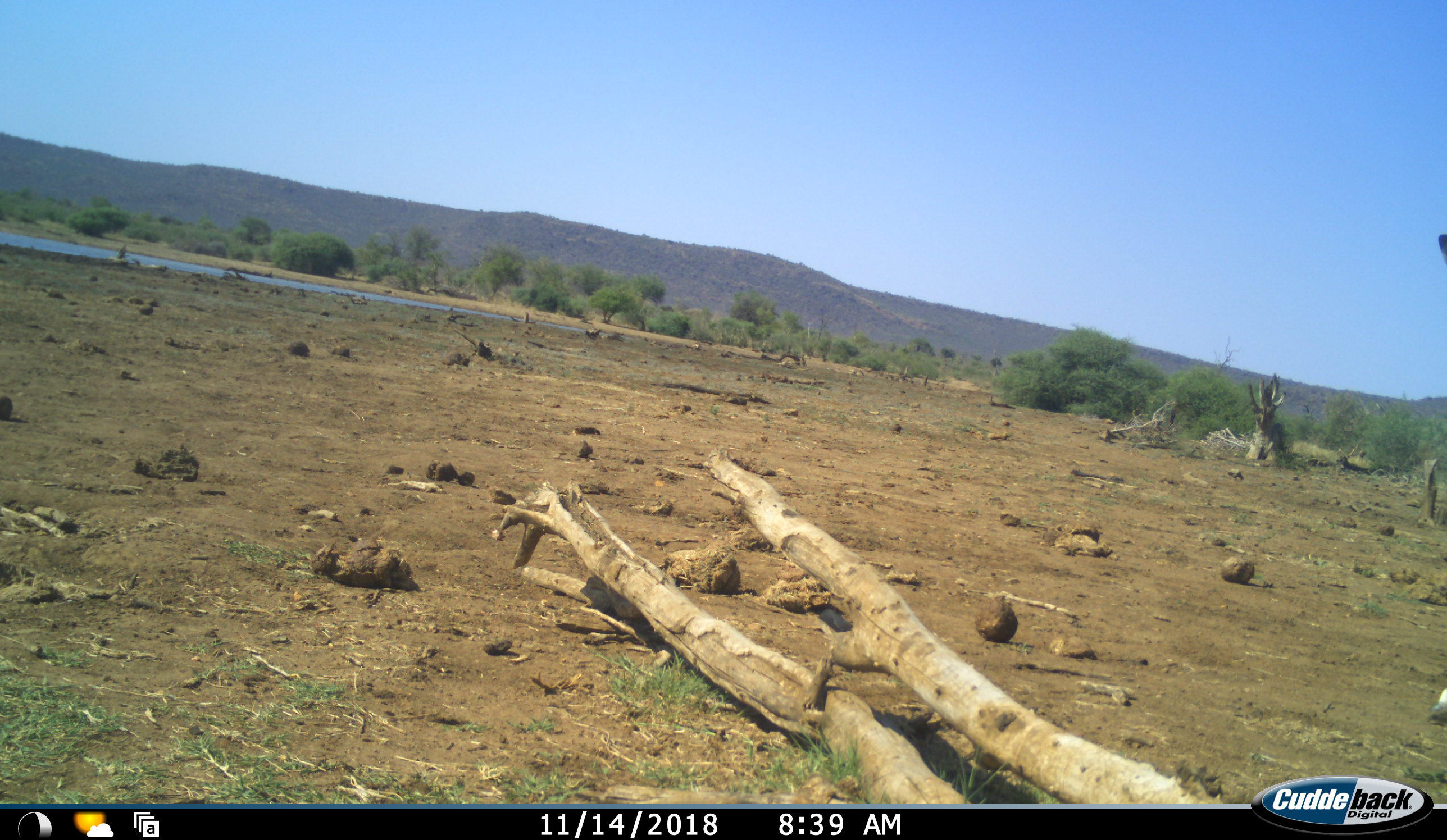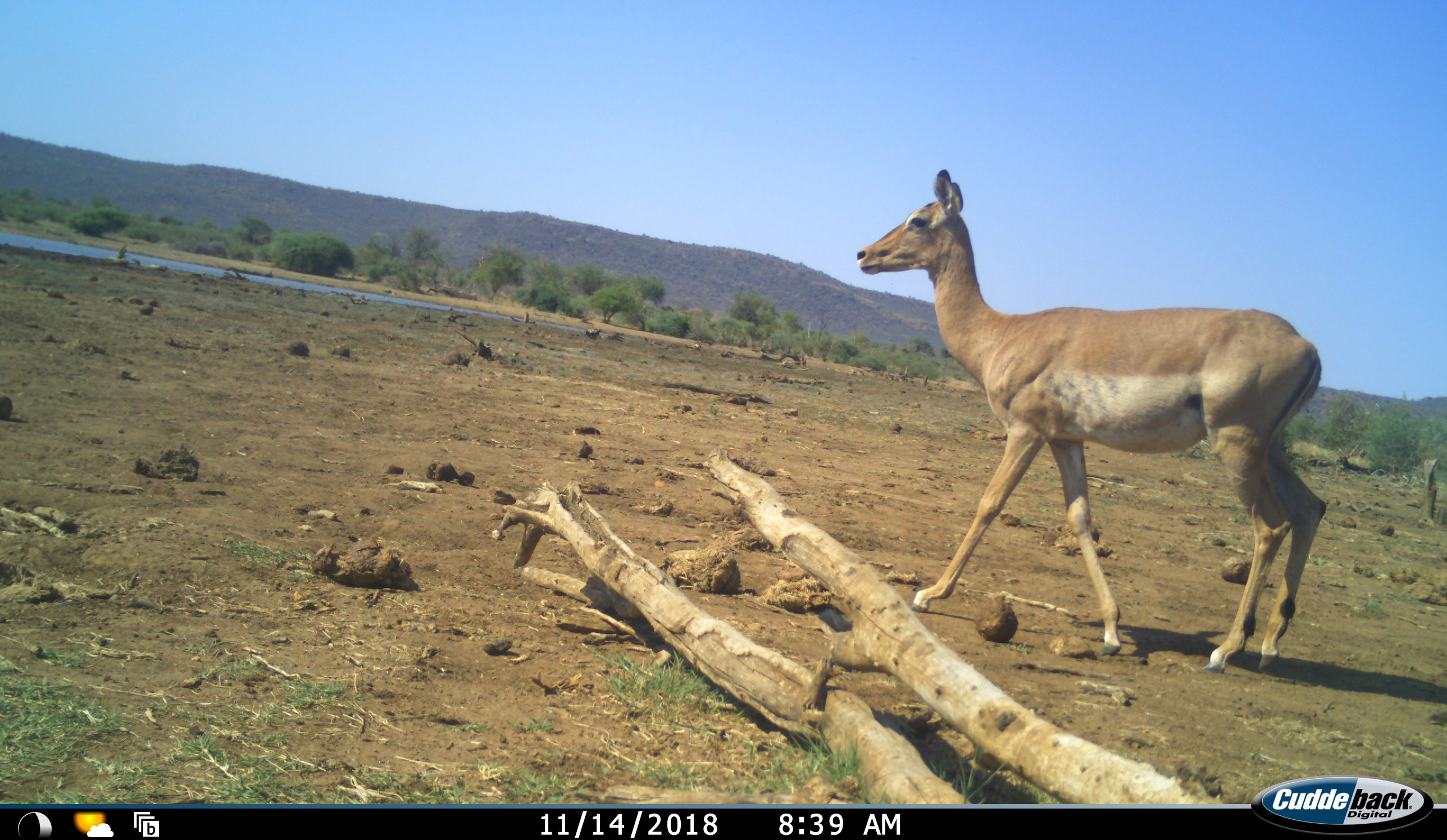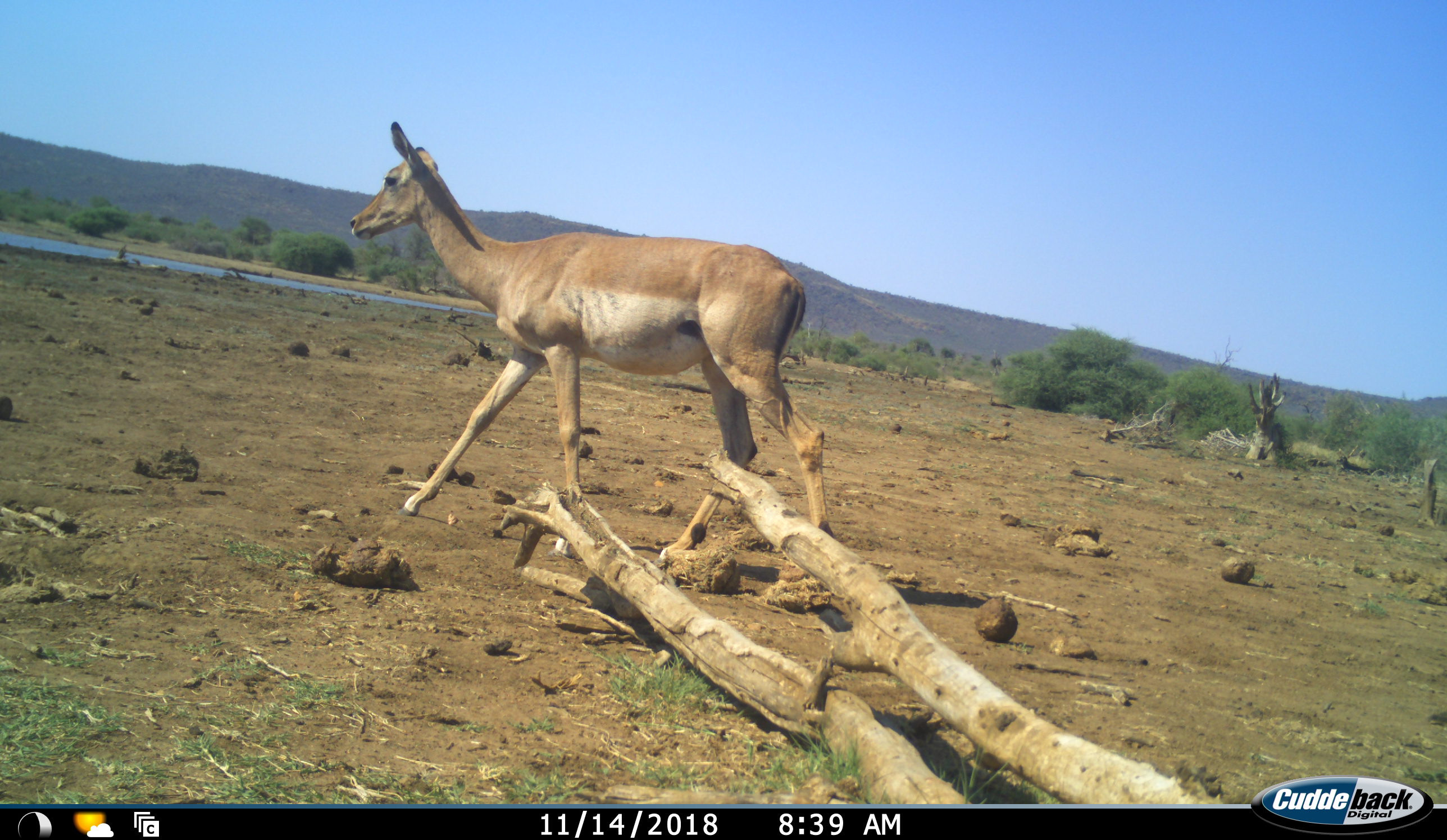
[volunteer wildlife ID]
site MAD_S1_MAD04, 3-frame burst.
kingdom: Animalia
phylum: Chordata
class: Mammalia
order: Artiodactyla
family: Bovidae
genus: Aepyceros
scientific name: Aepyceros melampus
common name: impala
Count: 1.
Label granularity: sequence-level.